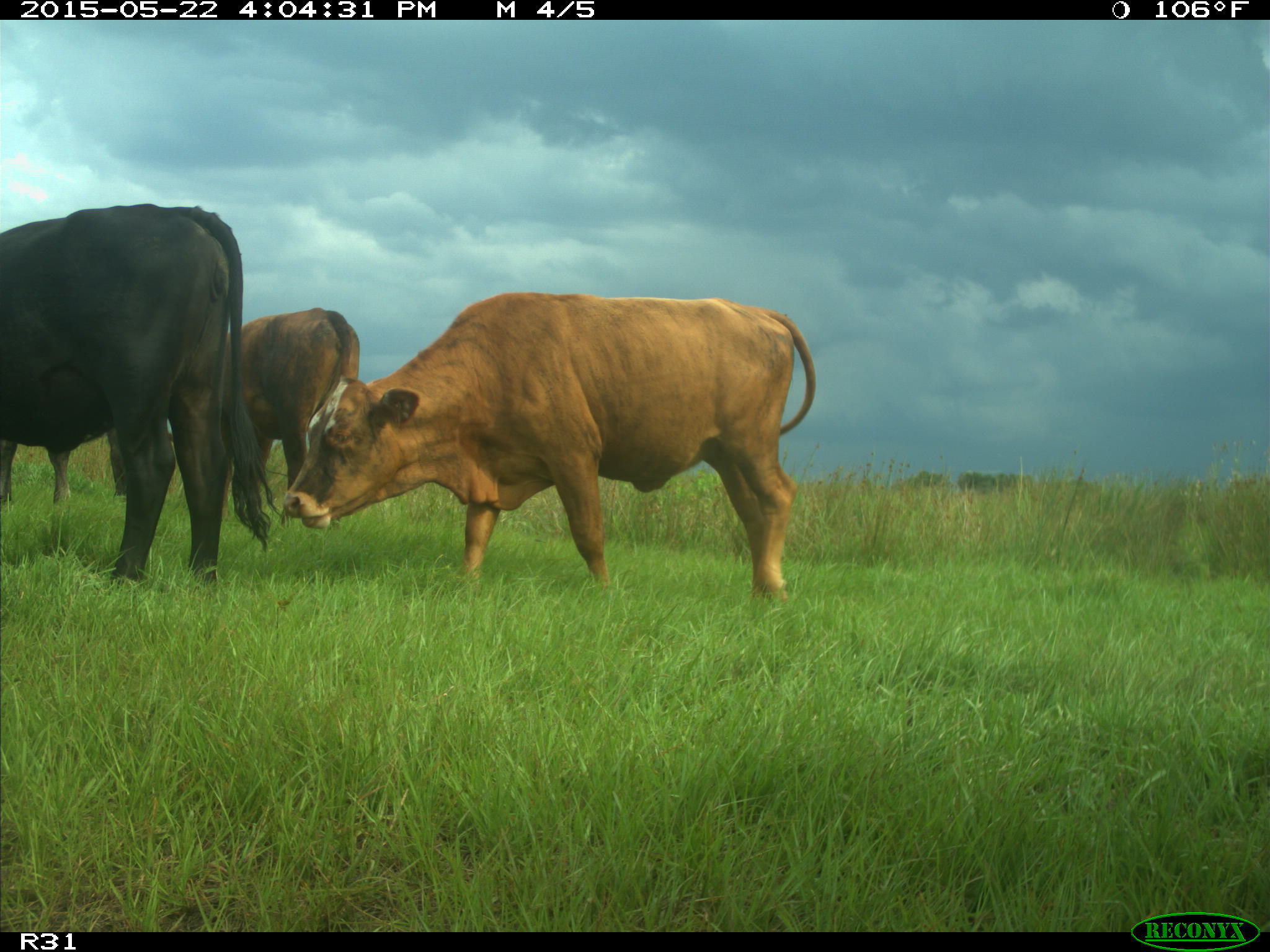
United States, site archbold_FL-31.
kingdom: Animalia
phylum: Chordata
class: Mammalia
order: Artiodactyla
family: Bovidae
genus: Bos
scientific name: Bos taurus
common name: domestic cow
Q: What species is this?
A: Bos taurus (domestic cow).